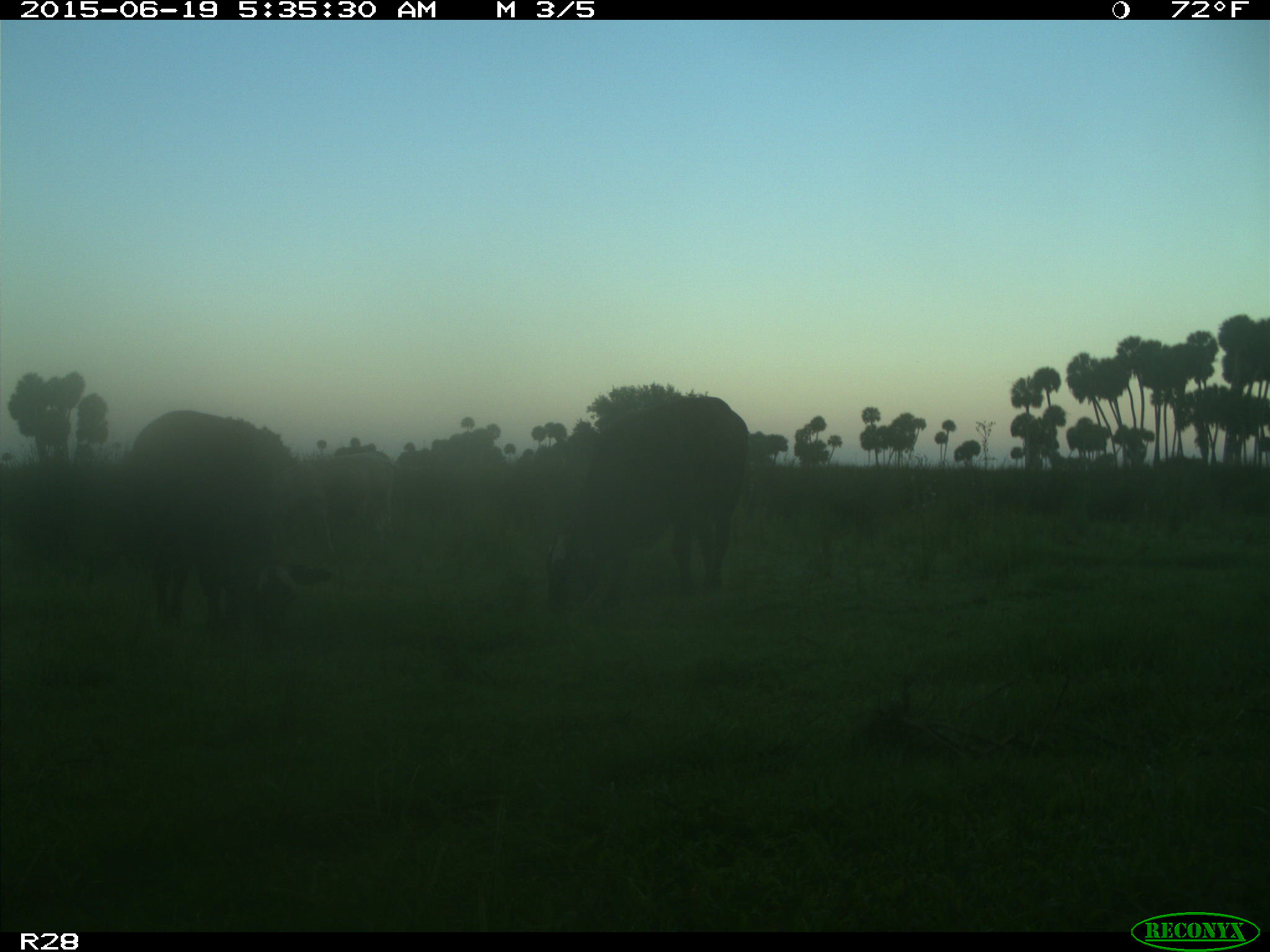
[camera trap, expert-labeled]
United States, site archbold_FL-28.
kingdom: Animalia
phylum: Chordata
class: Mammalia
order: Artiodactyla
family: Bovidae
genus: Bos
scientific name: Bos taurus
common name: domestic cow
Bos taurus (domestic cow).